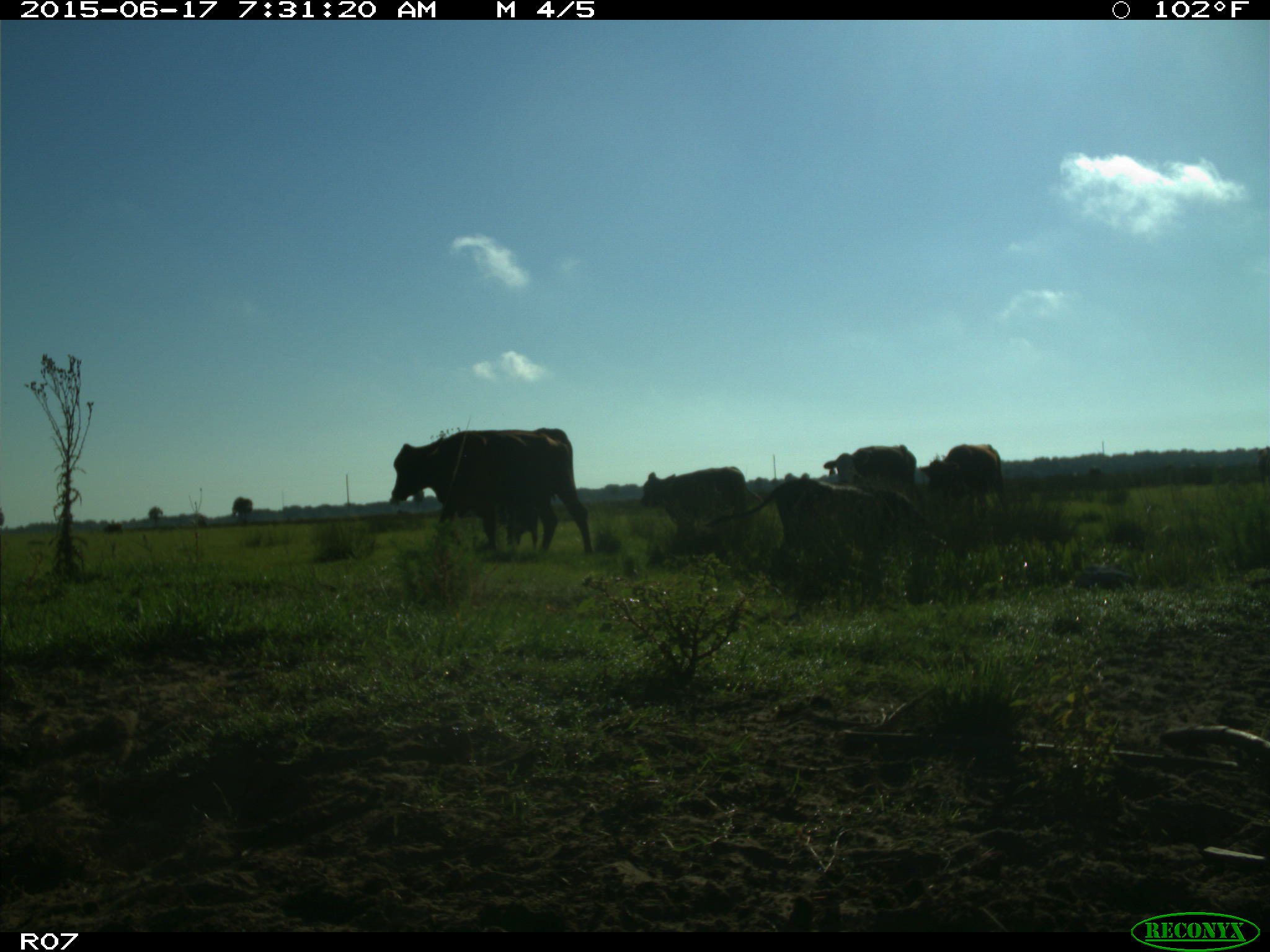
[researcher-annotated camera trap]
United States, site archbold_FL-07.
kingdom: Animalia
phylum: Chordata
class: Mammalia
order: Artiodactyla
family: Bovidae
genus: Bos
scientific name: Bos taurus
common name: domestic cow